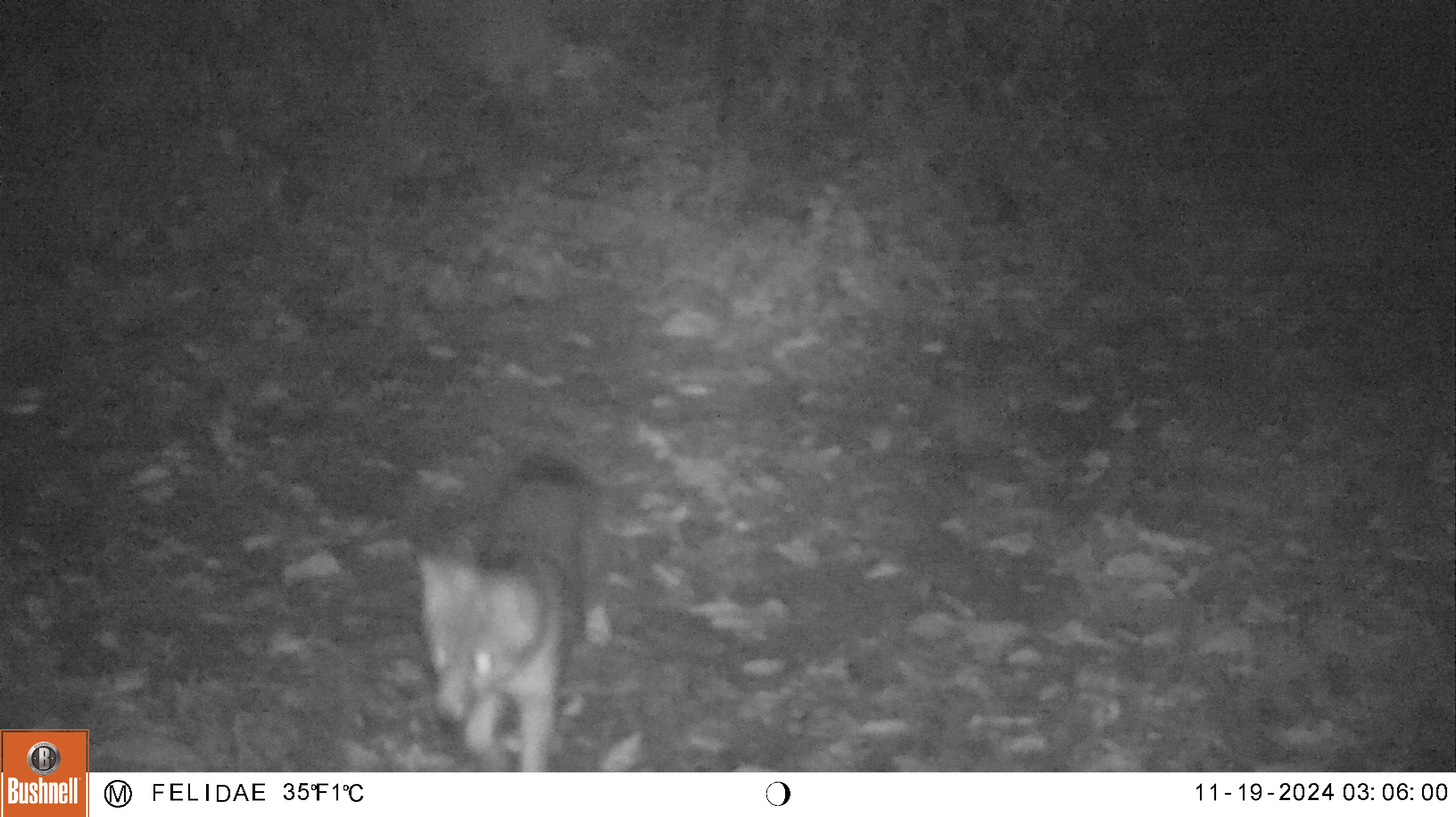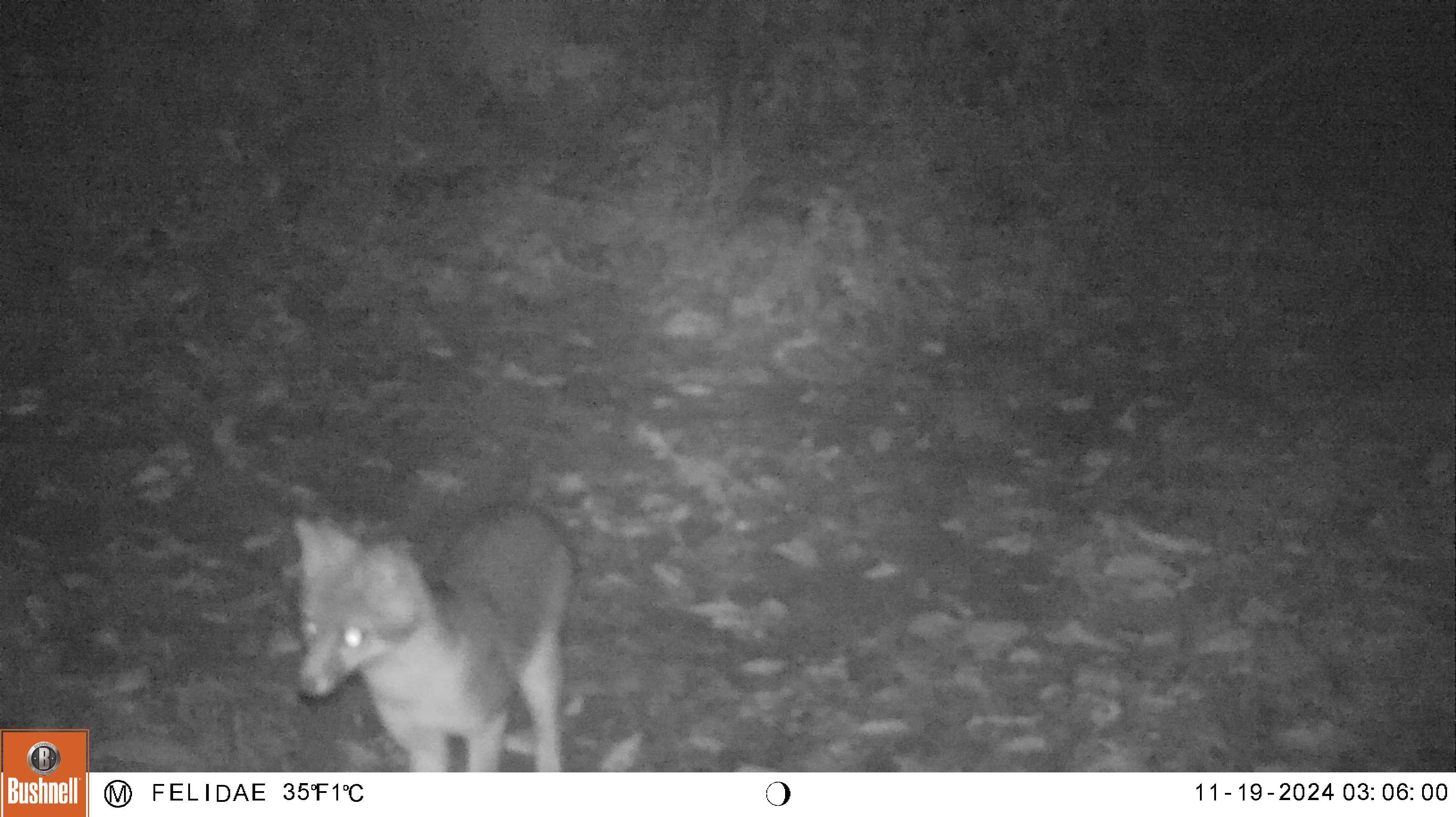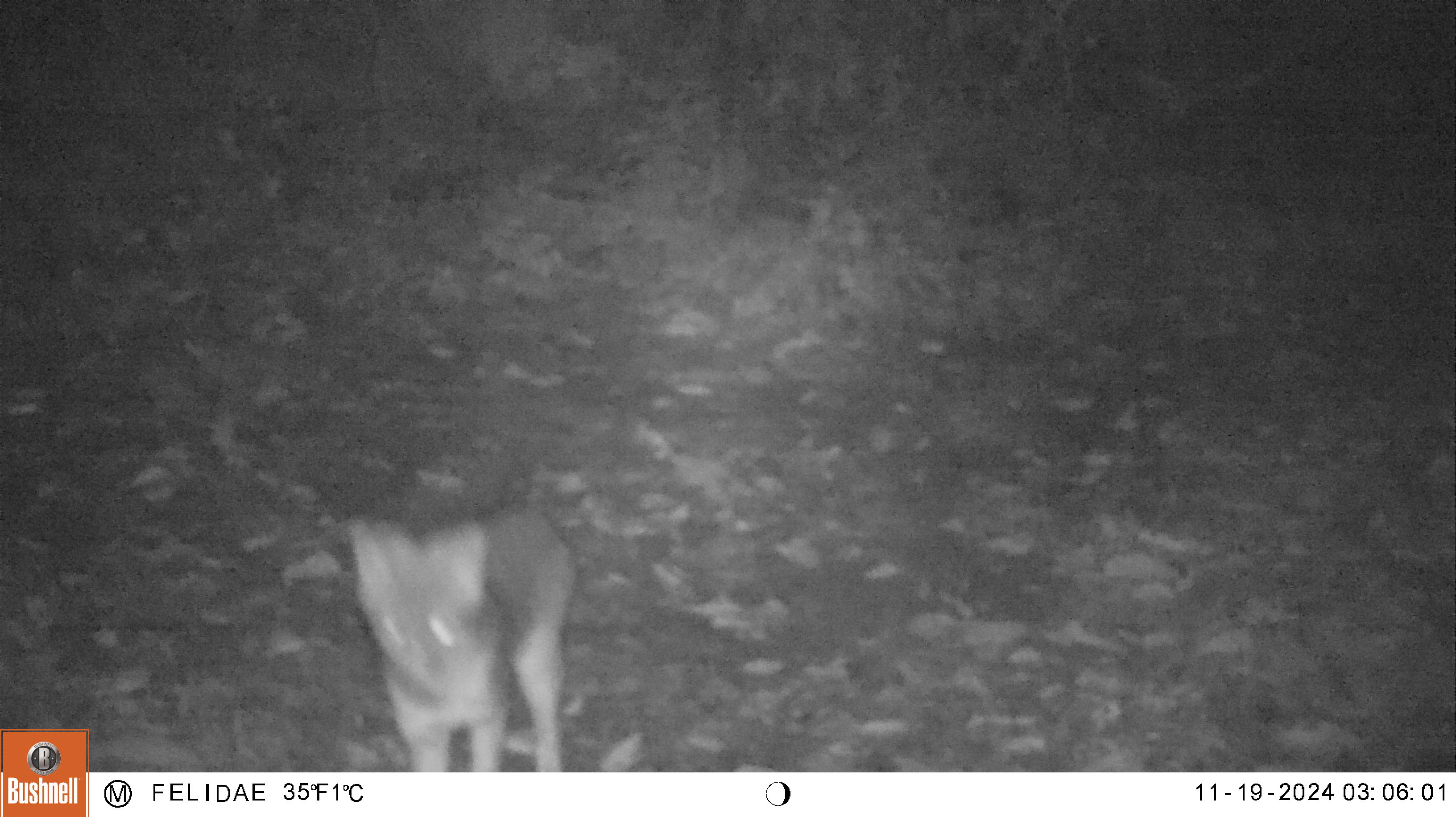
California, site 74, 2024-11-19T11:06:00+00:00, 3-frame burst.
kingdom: Animalia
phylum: Chordata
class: Mammalia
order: Carnivora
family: Canidae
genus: Urocyon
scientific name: Urocyon cinereoargenteus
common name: gray fox